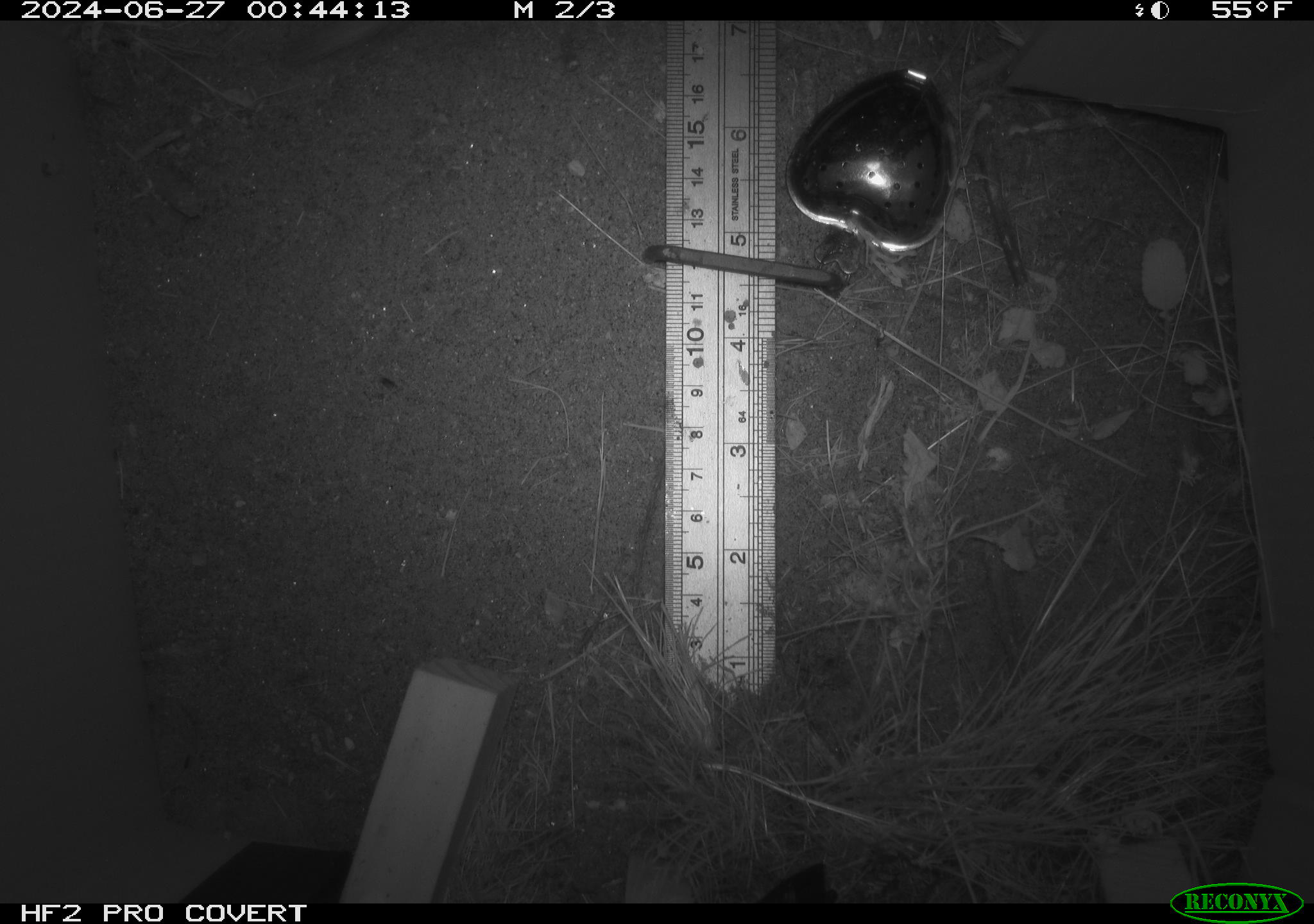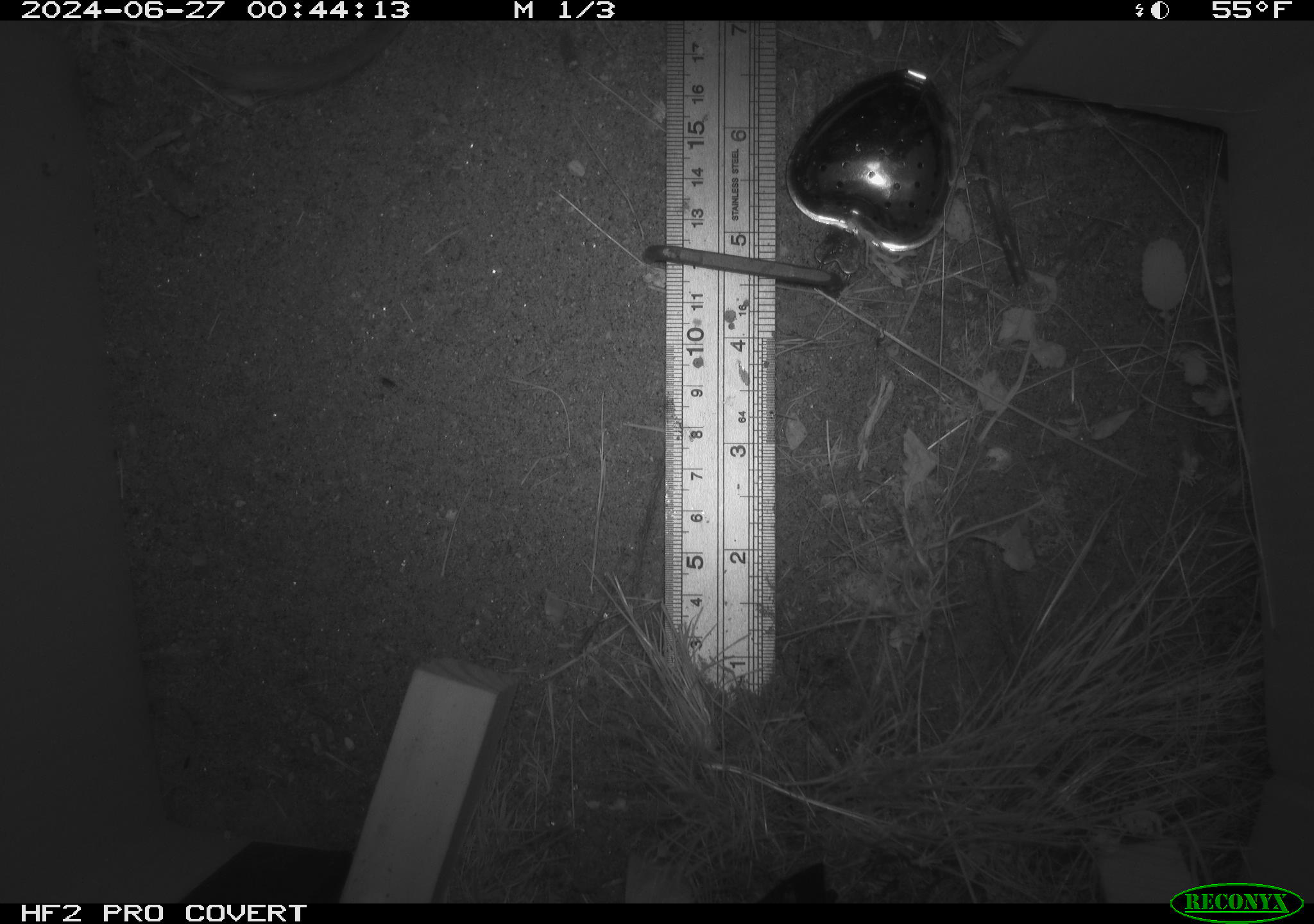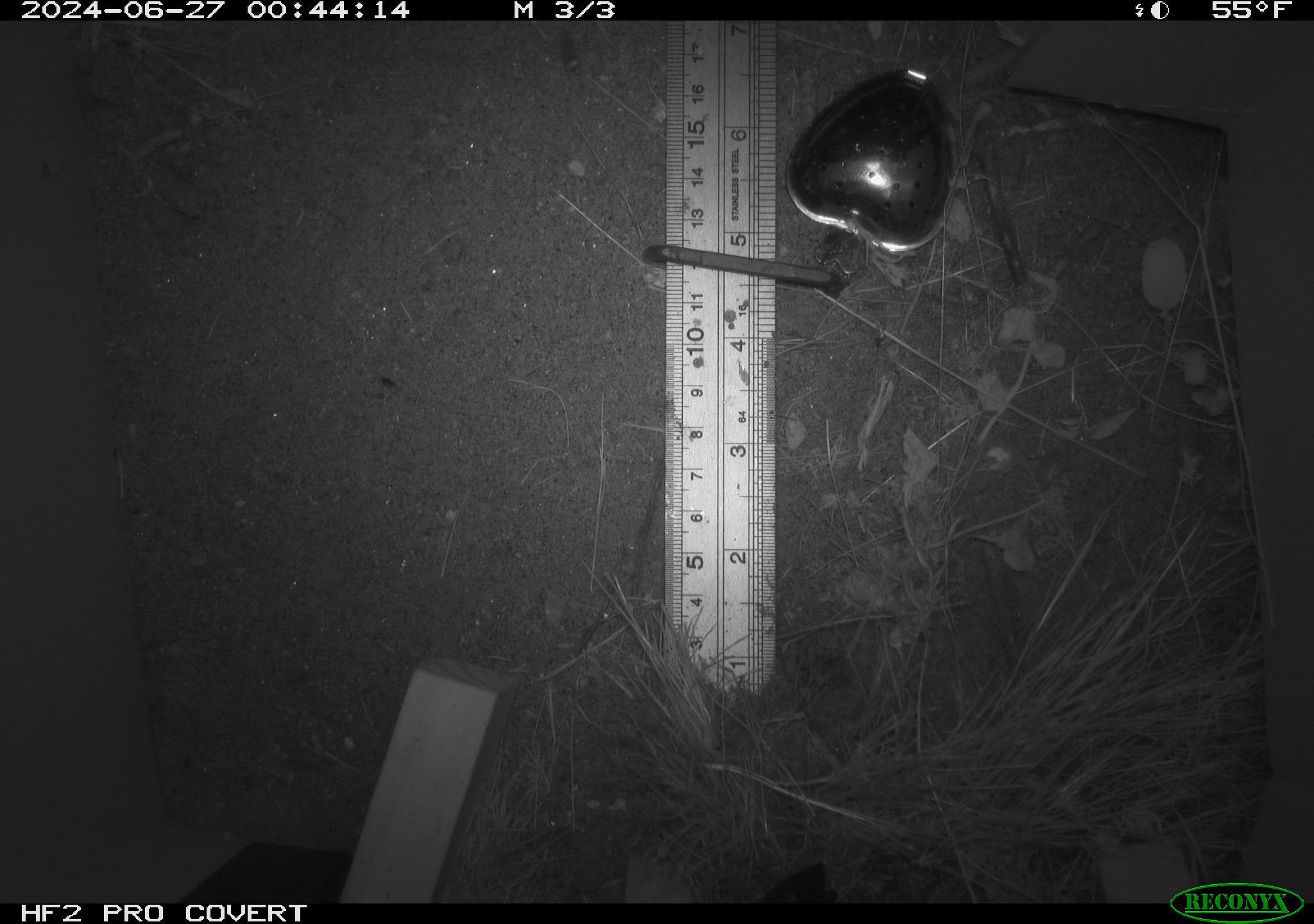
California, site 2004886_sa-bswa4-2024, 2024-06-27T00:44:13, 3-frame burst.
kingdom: Animalia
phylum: Chordata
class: Mammalia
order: Rodentia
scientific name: Rodentia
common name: rodent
Rodent (Rodentia).